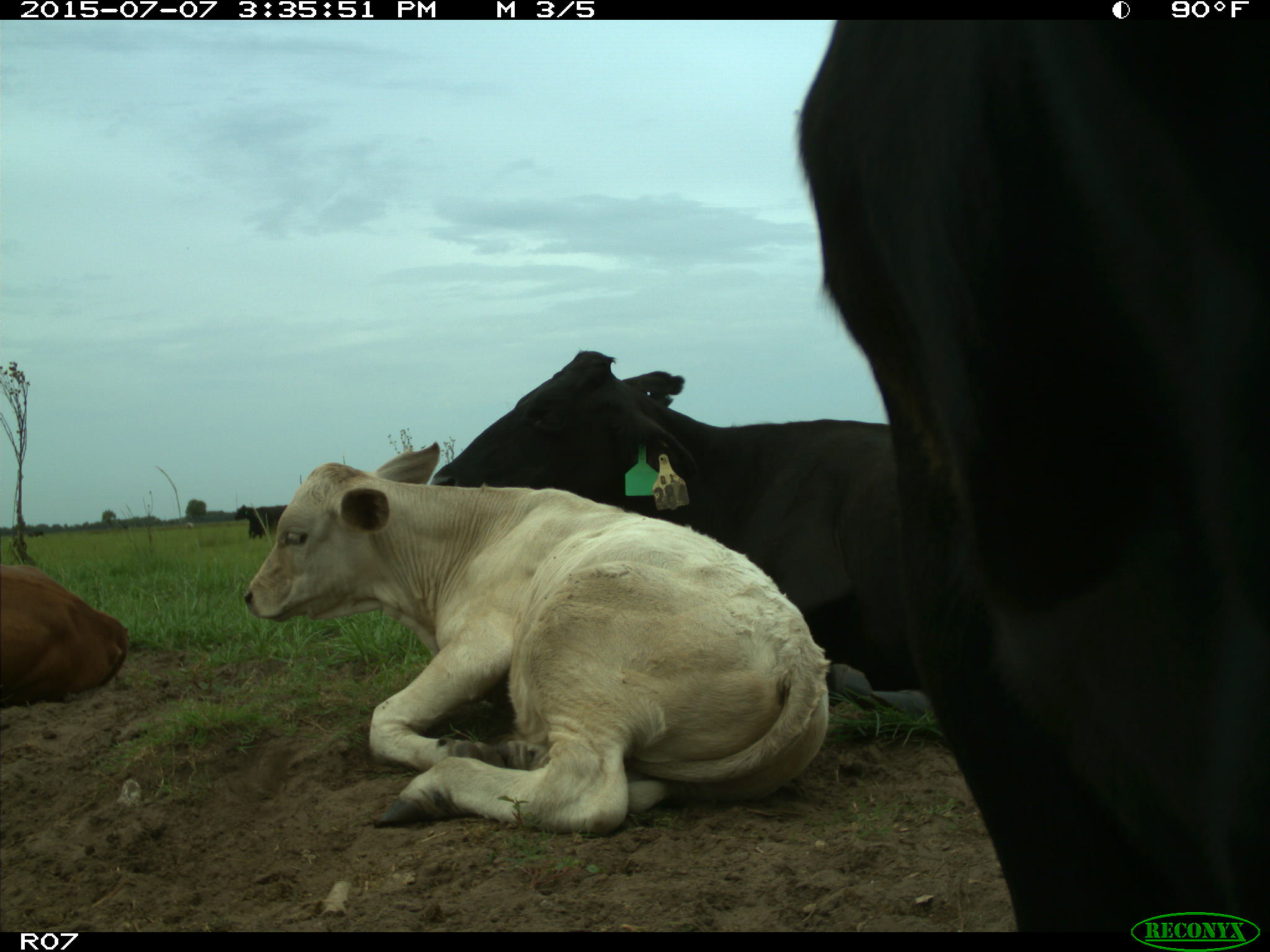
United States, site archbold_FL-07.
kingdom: Animalia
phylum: Chordata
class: Mammalia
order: Artiodactyla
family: Bovidae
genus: Bos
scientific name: Bos taurus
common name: domestic cow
Bos taurus (domestic cow).